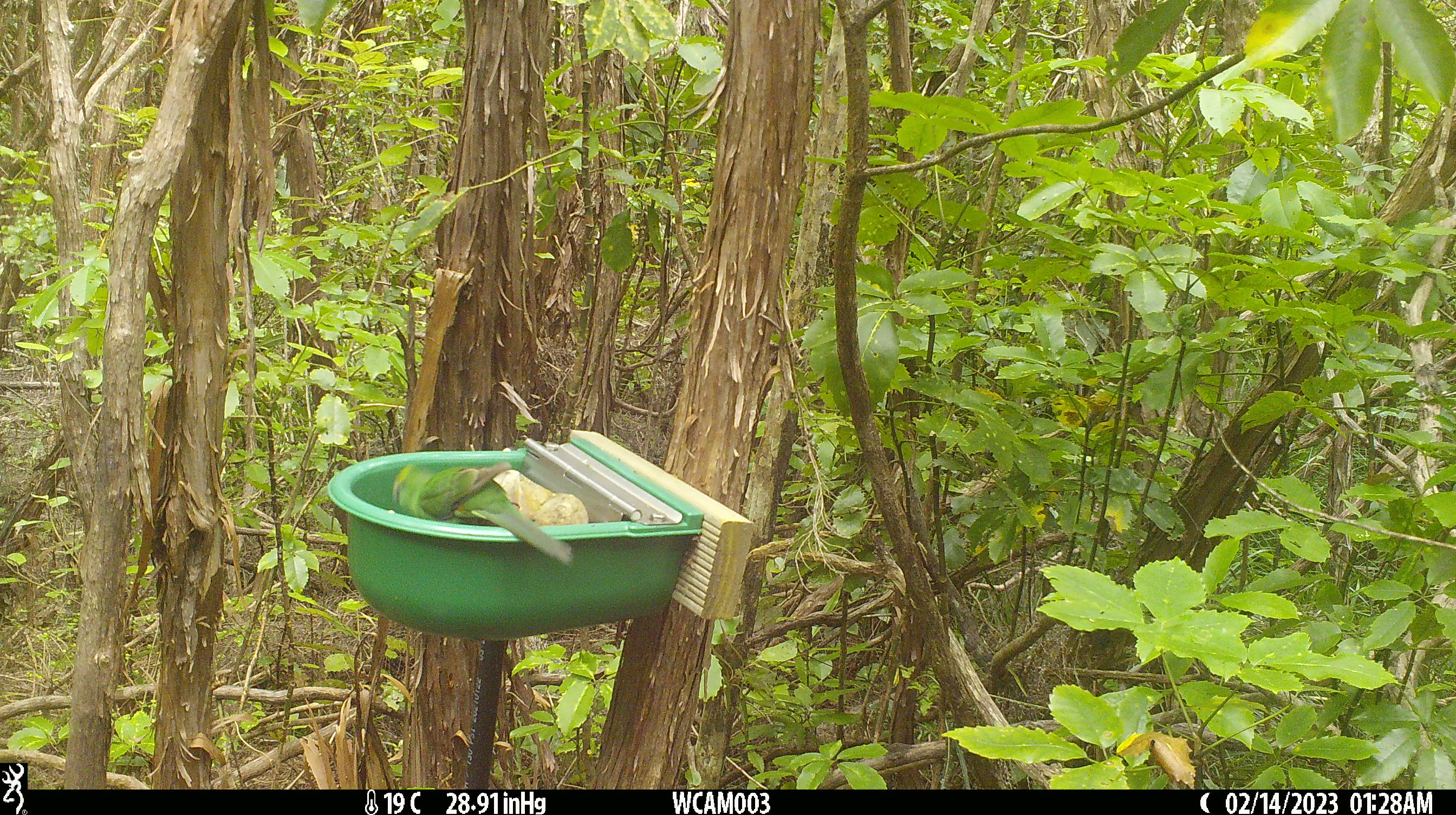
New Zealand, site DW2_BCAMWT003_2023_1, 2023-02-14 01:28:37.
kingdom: Animalia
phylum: Chordata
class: Aves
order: Psittaciformes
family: Psittaculidae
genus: Cyanoramphus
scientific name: Cyanoramphus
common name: parakeet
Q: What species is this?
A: Parakeet (Cyanoramphus).